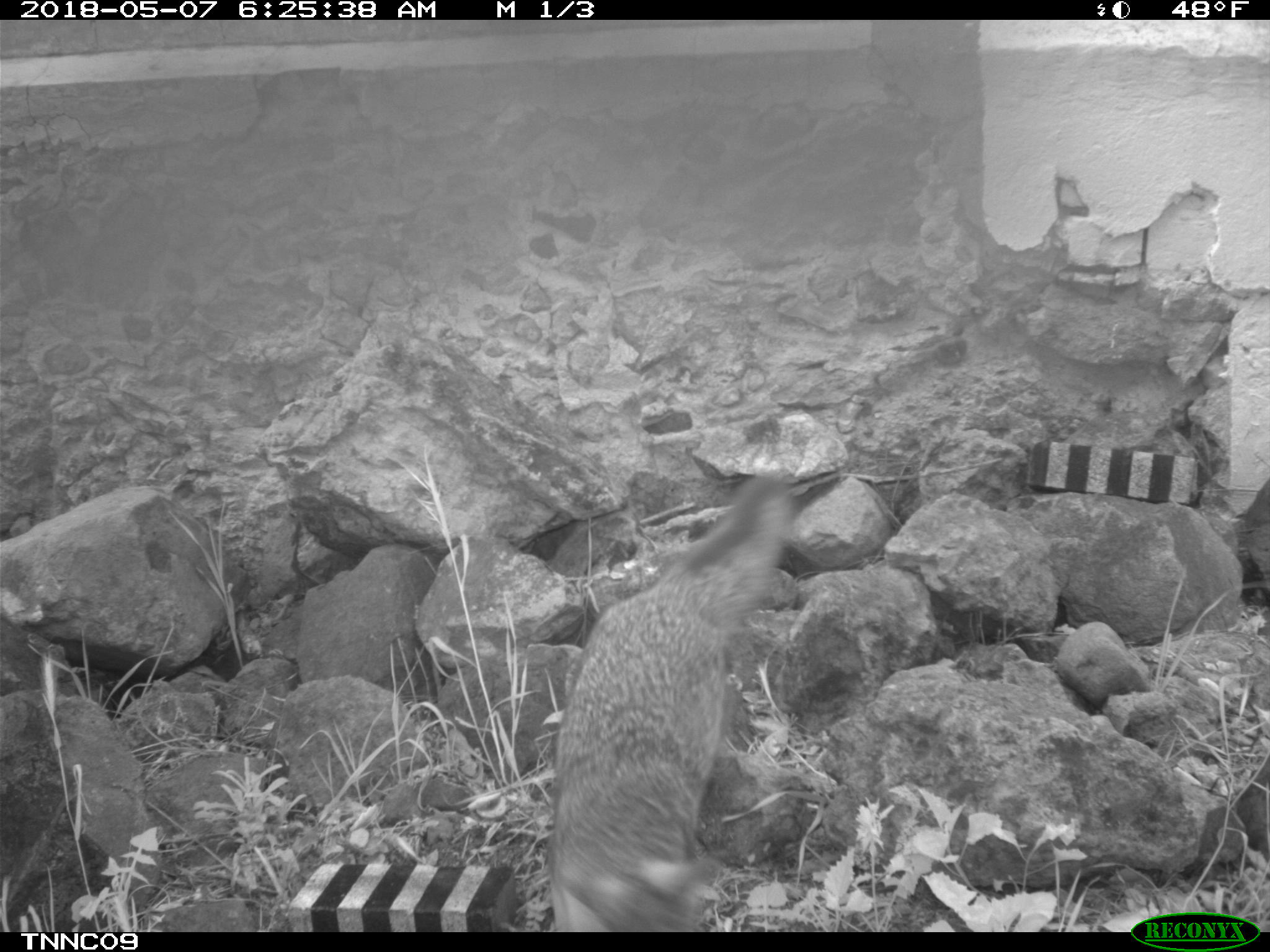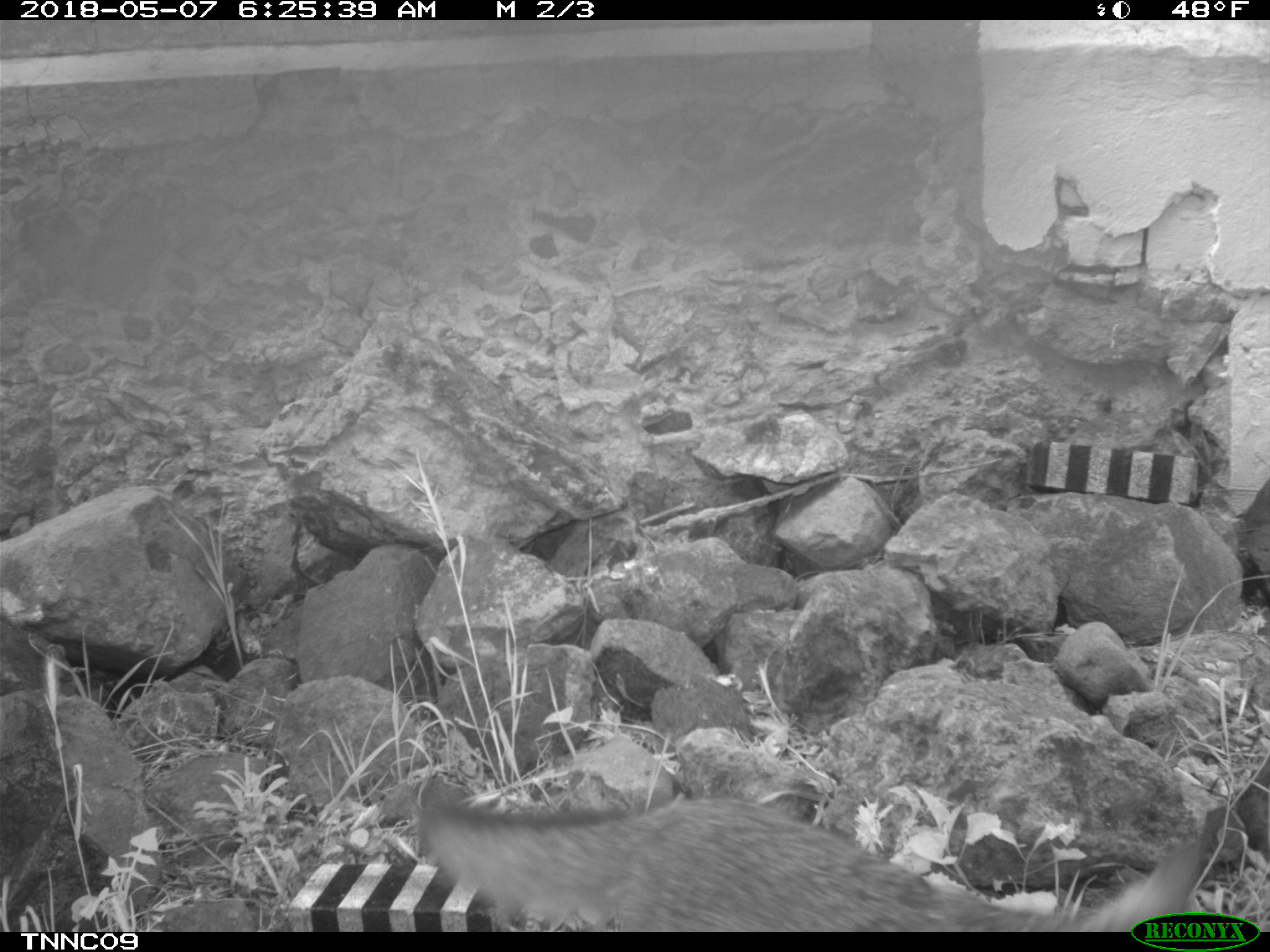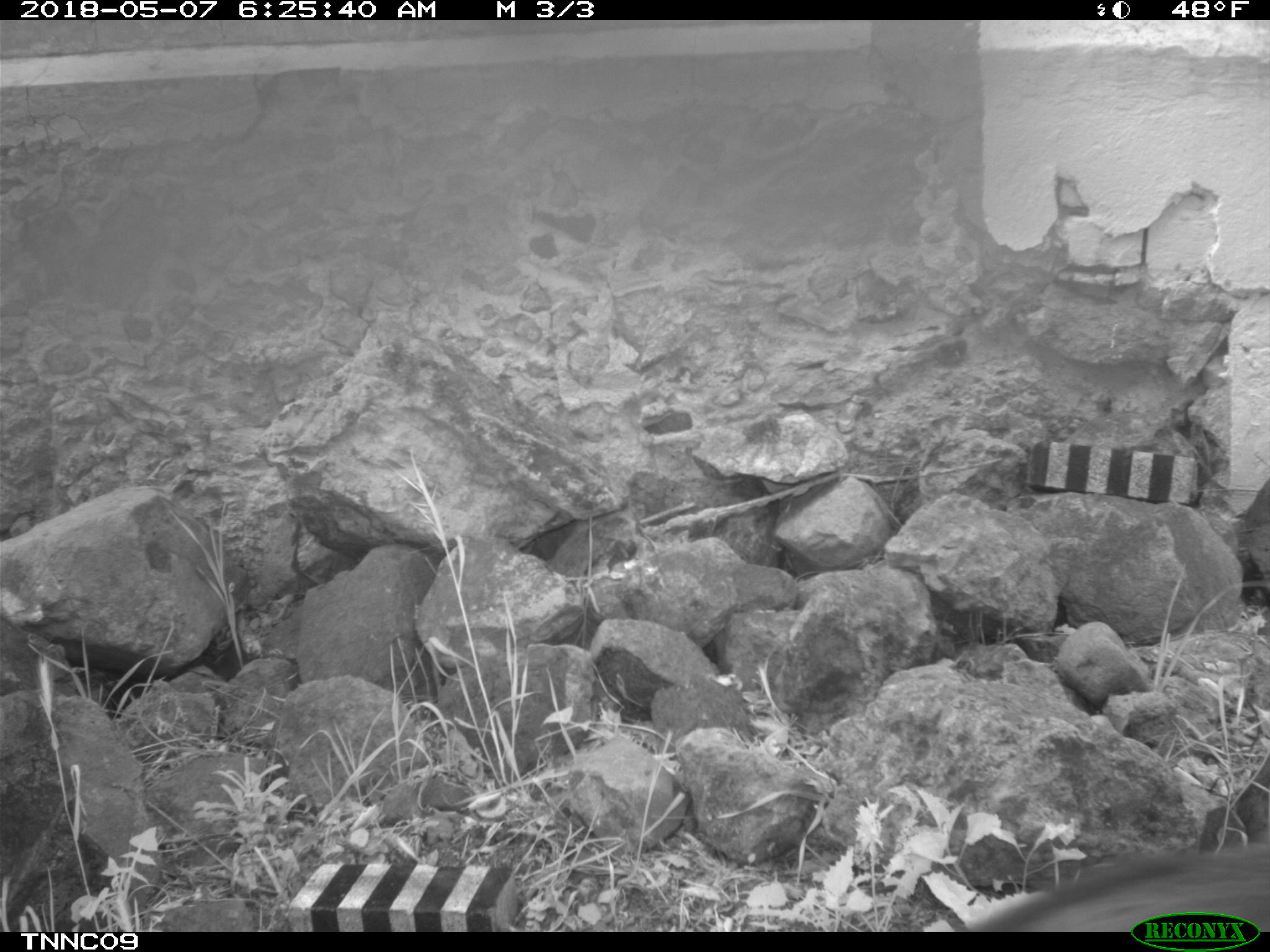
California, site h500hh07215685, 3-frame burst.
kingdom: Animalia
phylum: Chordata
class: Mammalia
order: Carnivora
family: Canidae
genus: Urocyon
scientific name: Urocyon littoralis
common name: island fox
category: fox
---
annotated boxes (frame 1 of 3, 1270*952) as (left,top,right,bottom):
fox: (541,468,794,931)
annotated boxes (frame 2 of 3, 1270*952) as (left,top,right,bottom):
fox: (417,795,1202,932)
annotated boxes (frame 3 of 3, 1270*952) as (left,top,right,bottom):
fox: (965,843,1269,932)